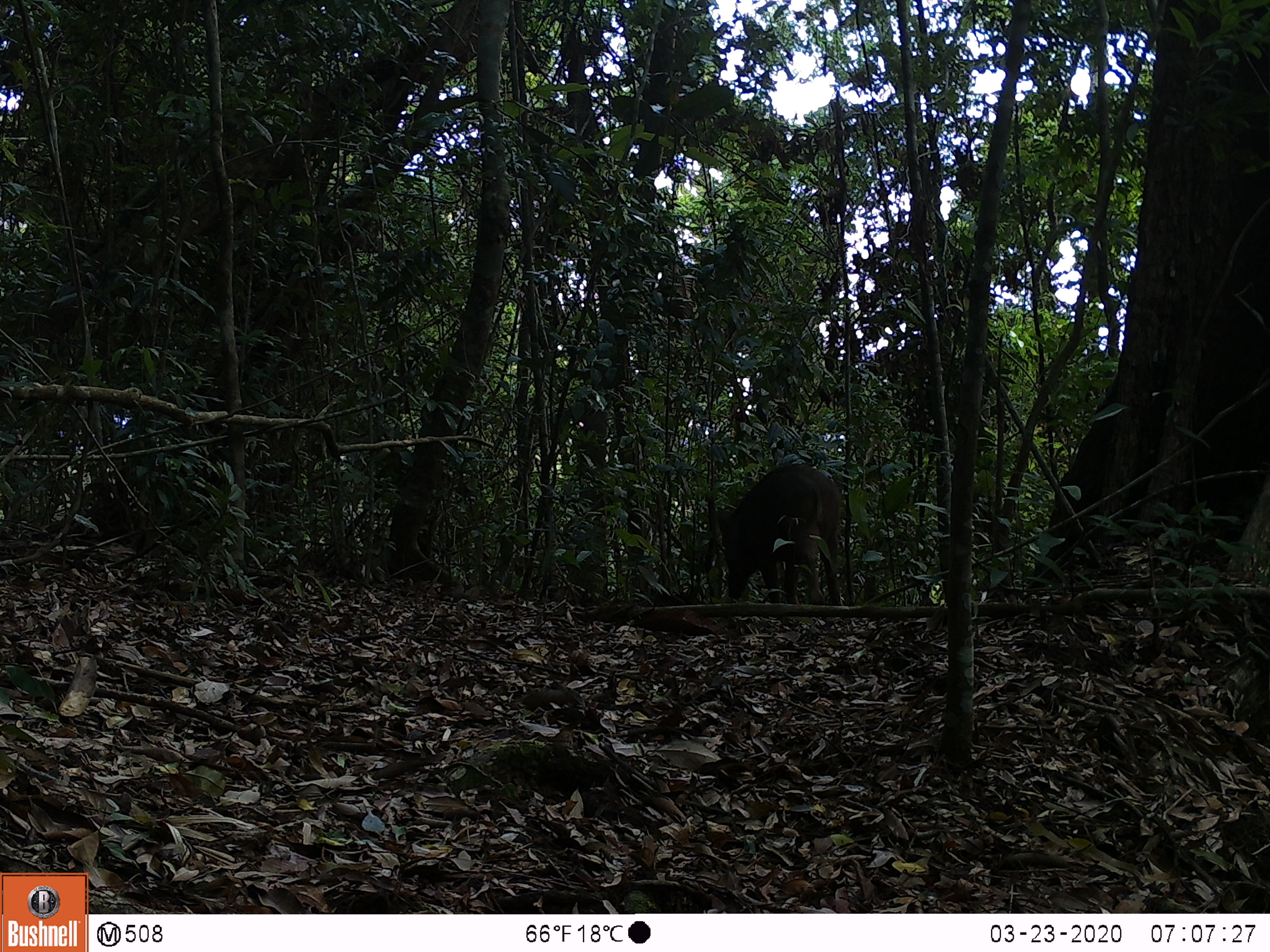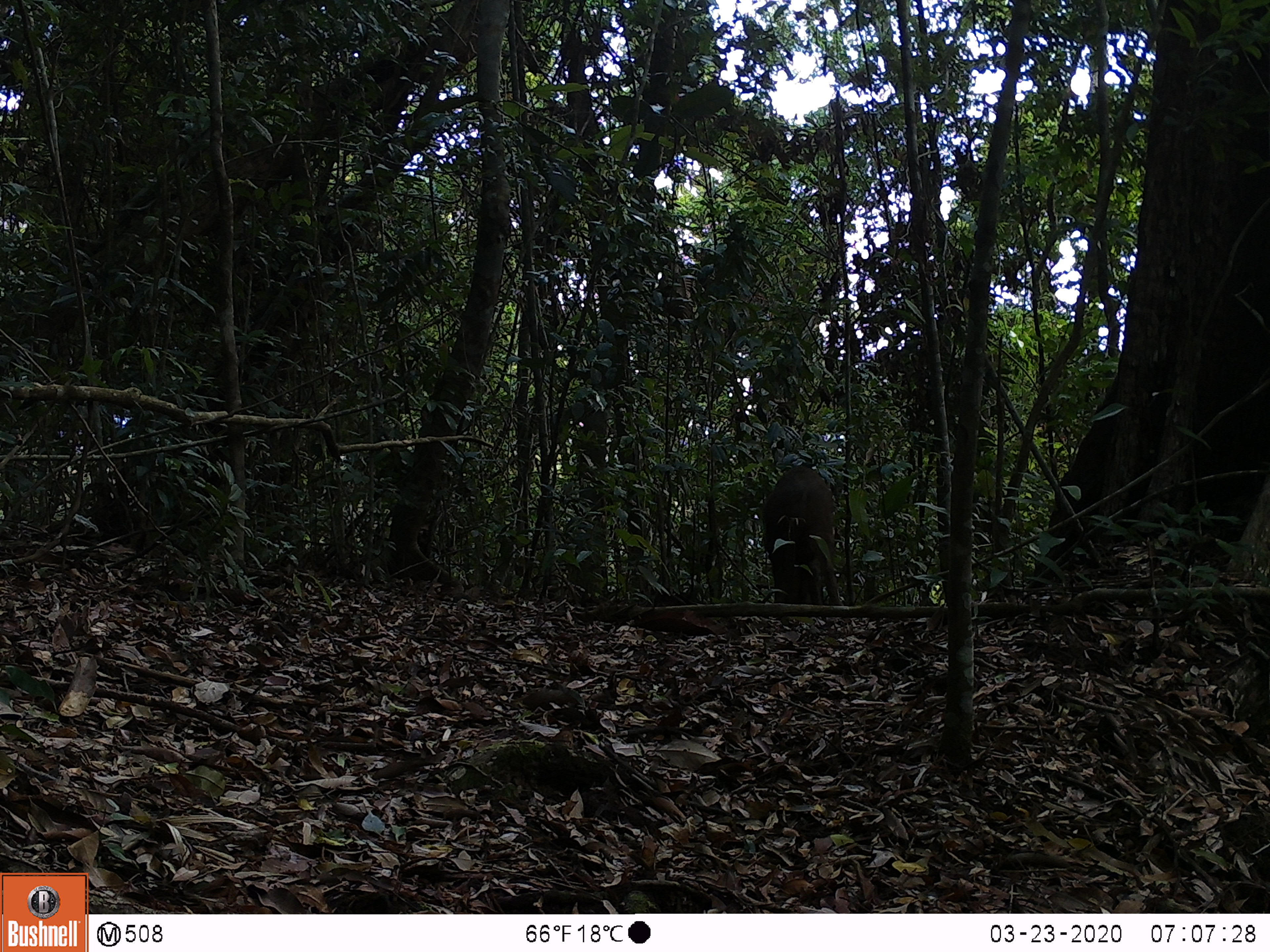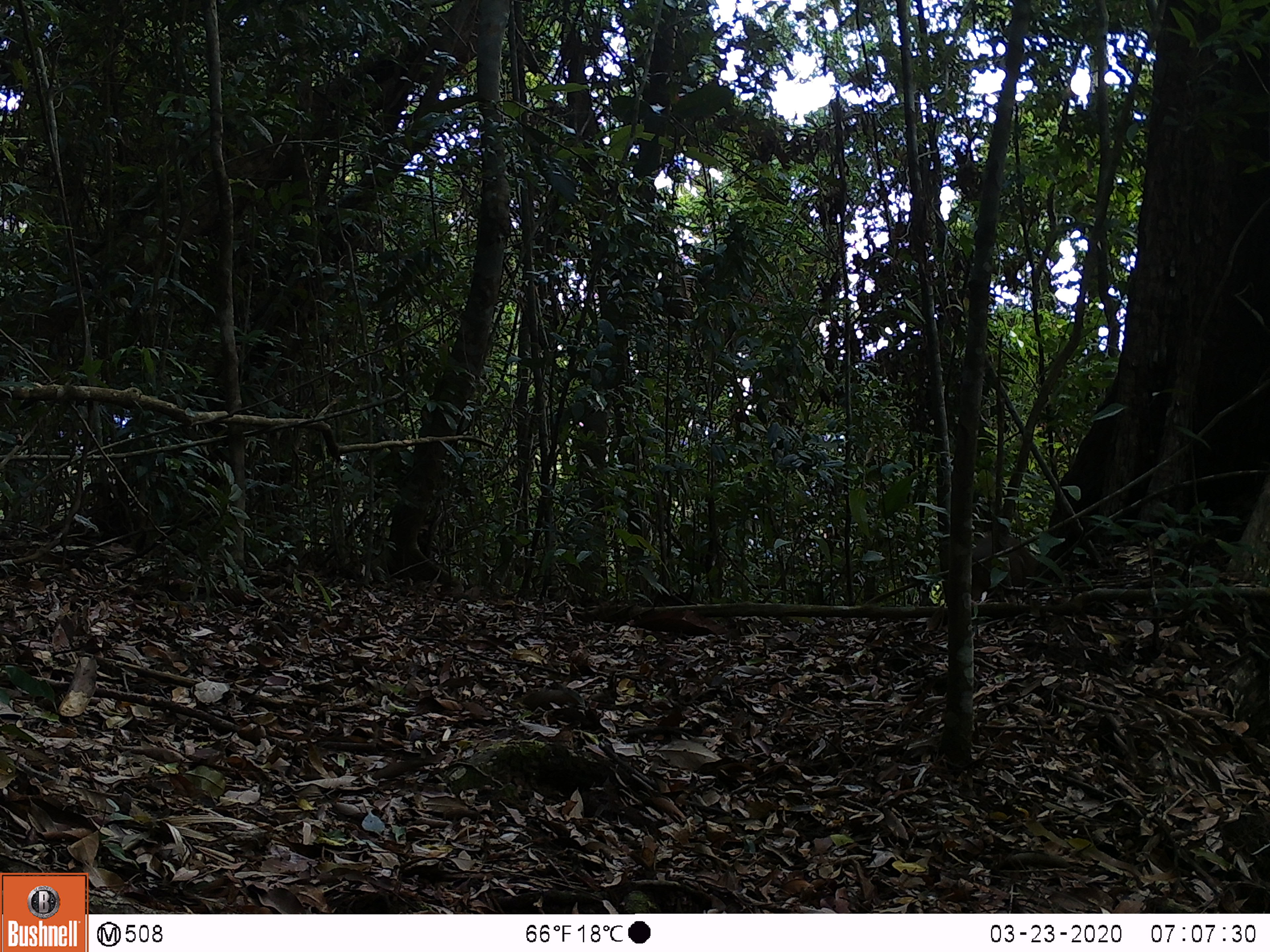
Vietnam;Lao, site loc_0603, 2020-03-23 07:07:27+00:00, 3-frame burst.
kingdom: Animalia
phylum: Chordata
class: Mammalia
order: Artiodactyla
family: Suidae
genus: Sus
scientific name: Sus scrofa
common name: eurasian wild pig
Eurasian wild pig (Sus scrofa). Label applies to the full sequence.